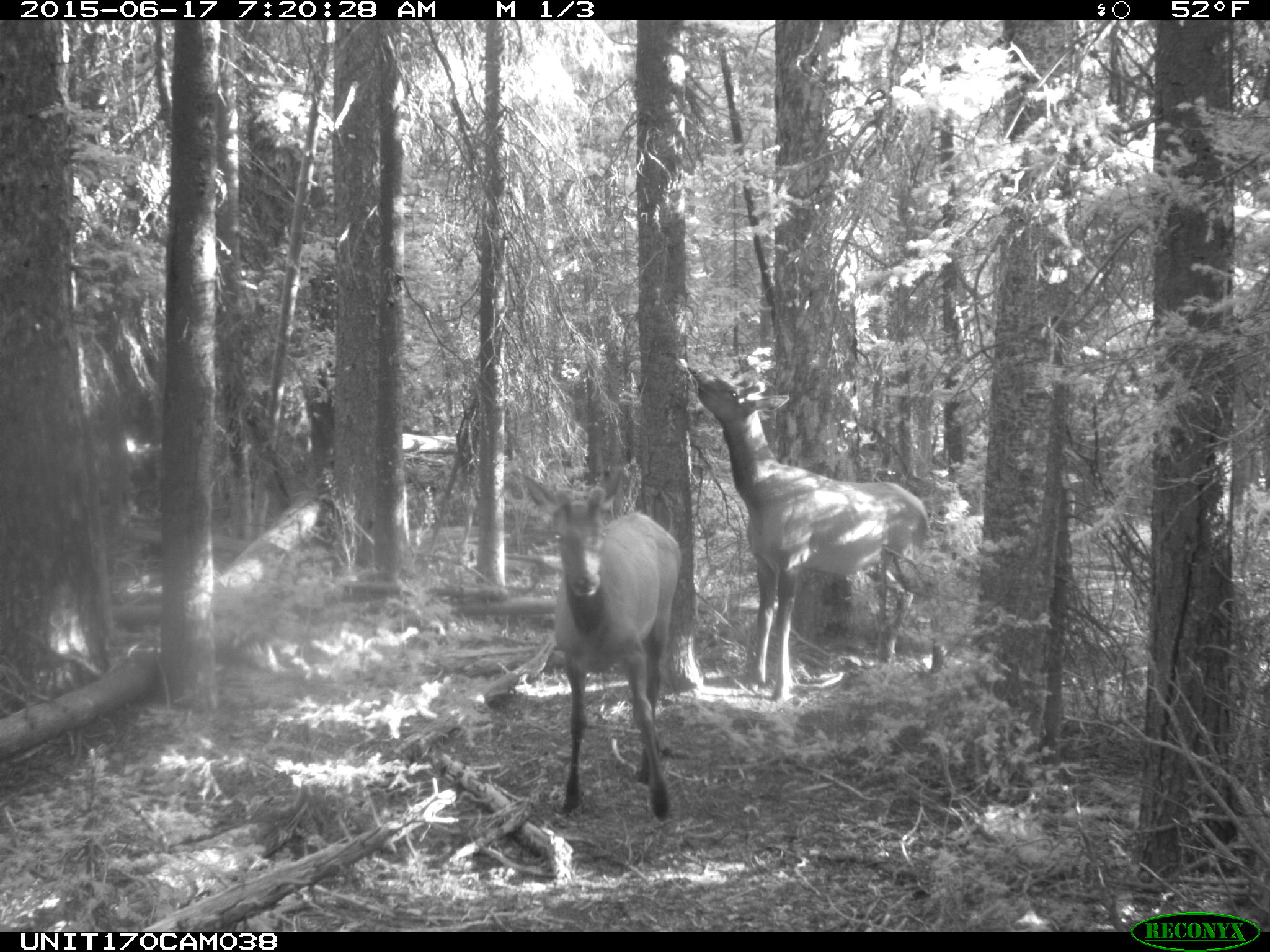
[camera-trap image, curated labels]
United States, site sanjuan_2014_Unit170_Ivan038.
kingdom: Animalia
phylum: Chordata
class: Mammalia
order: Artiodactyla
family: Cervidae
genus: Cervus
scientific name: Cervus elaphus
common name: red deer